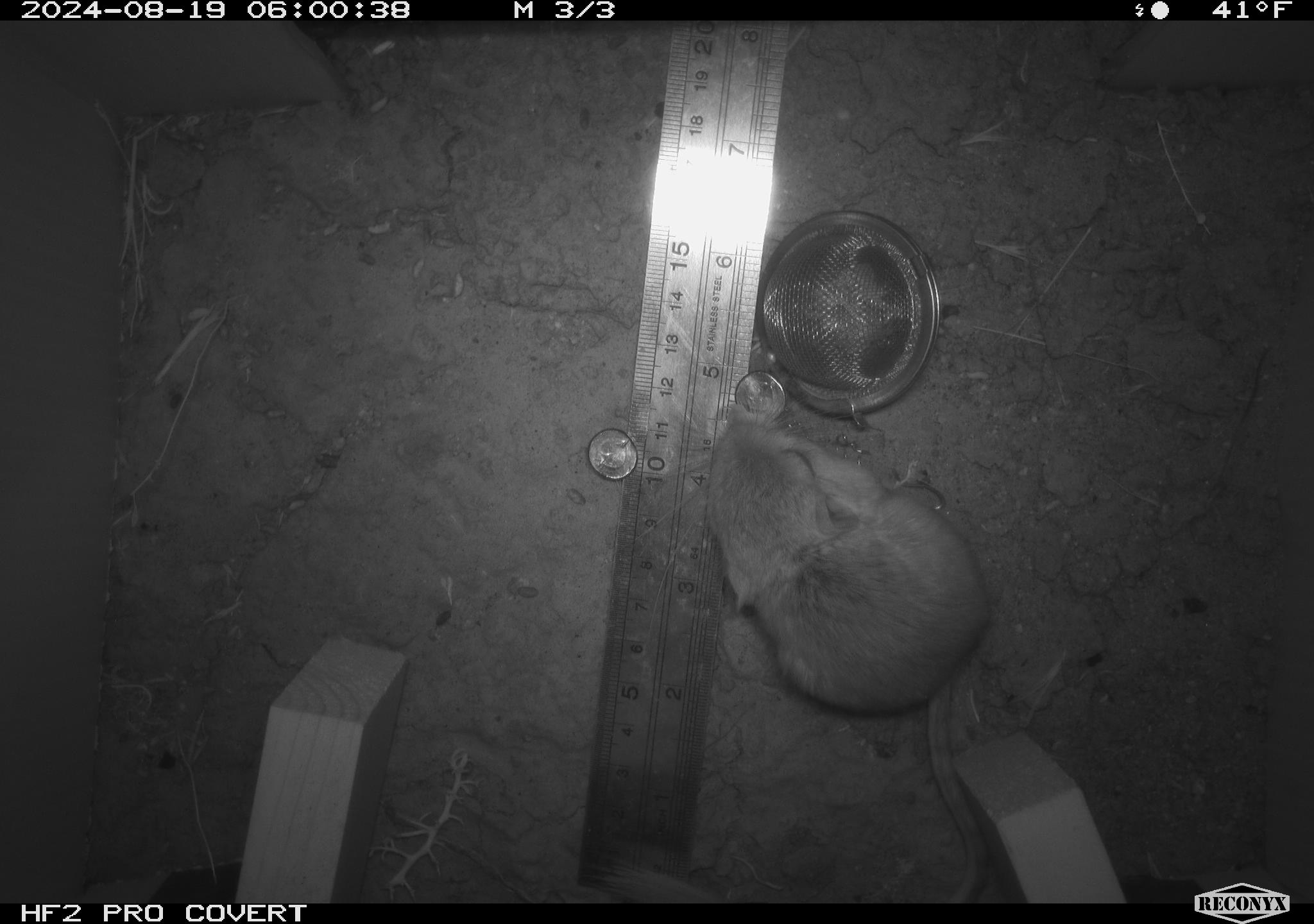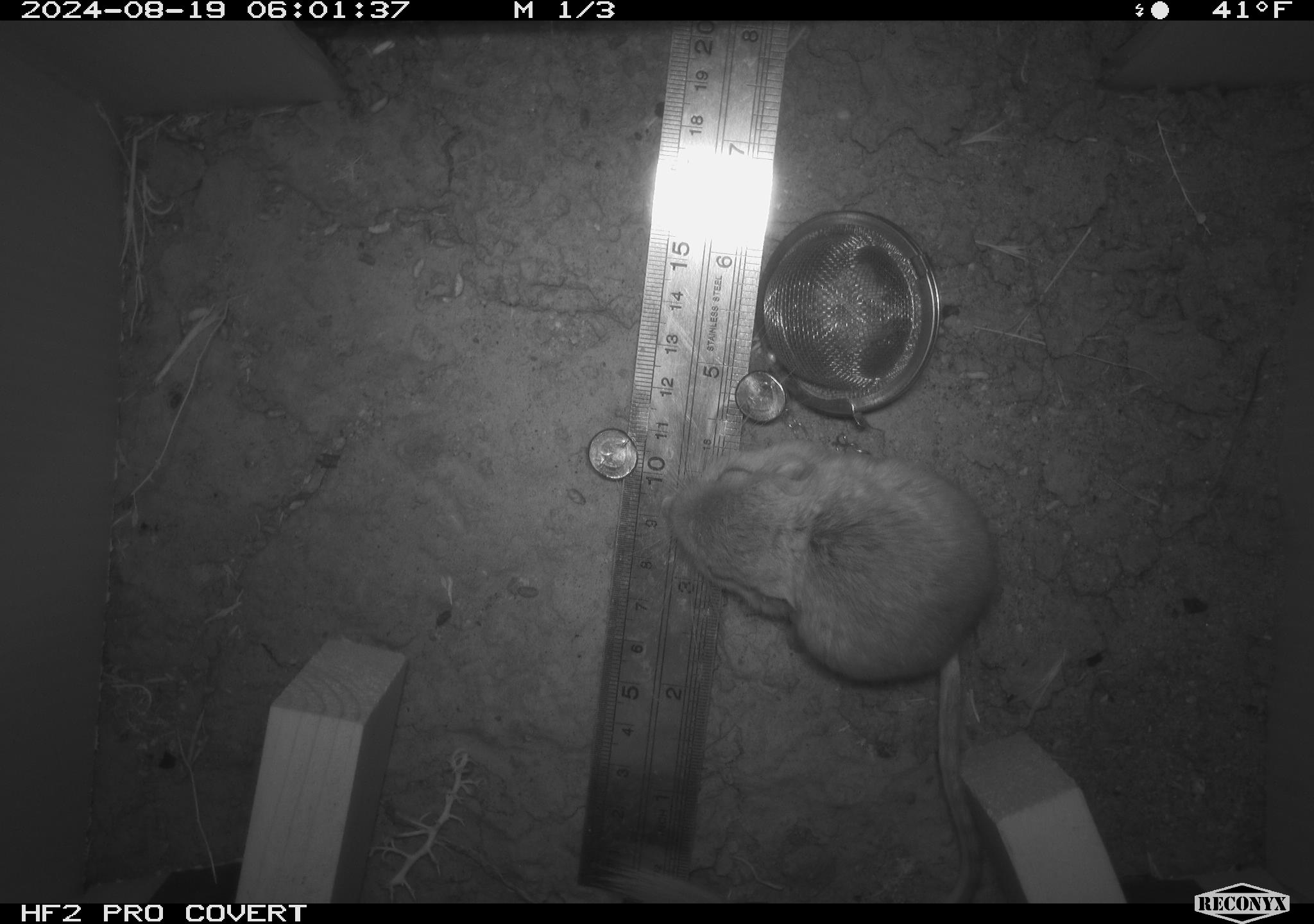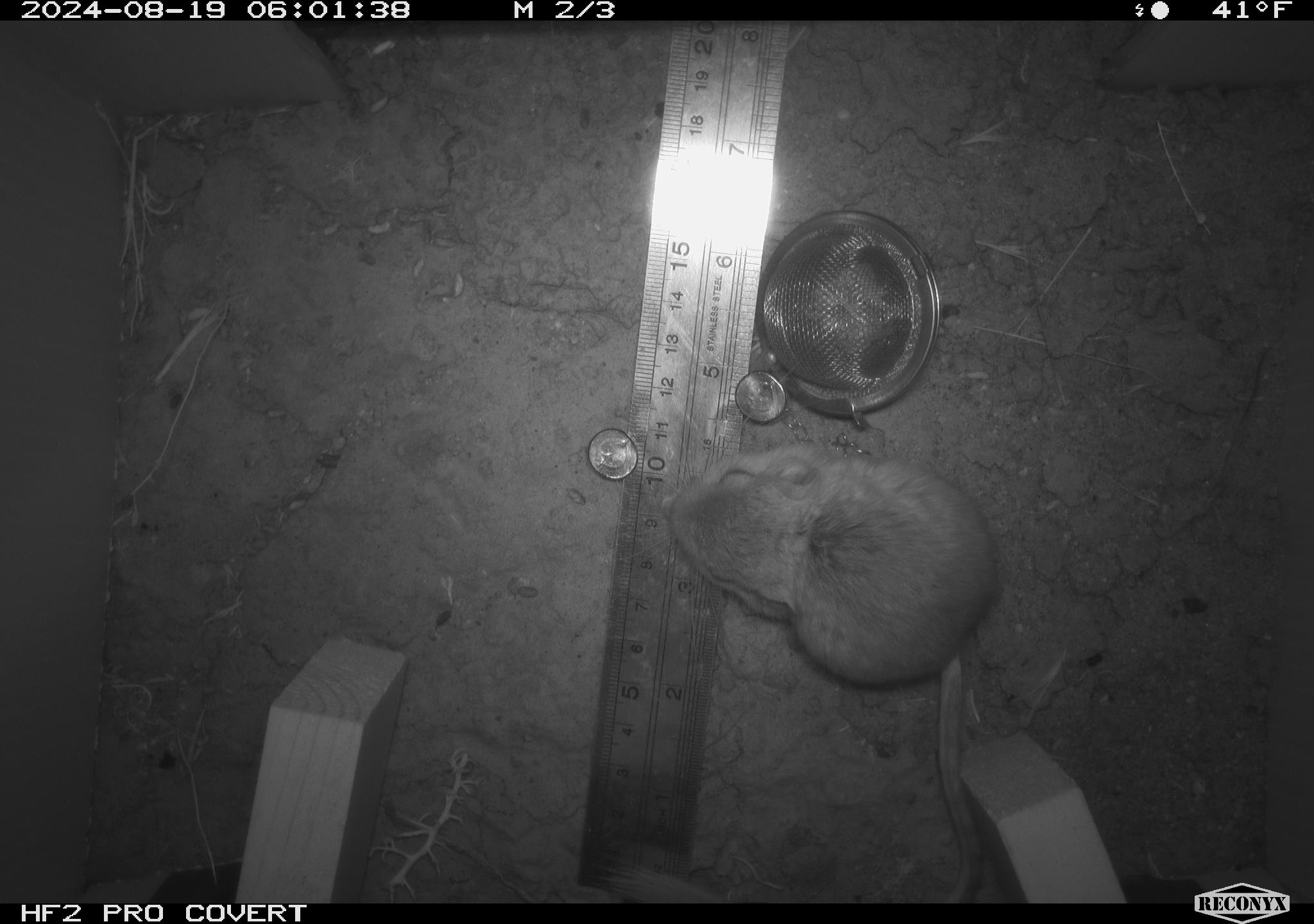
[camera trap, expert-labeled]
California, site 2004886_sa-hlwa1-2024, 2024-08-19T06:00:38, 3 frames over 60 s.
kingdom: Animalia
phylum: Chordata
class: Mammalia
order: Rodentia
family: Heteromyidae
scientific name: Heteromyidae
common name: kangaroo rats and pocket mice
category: heteromyidae family